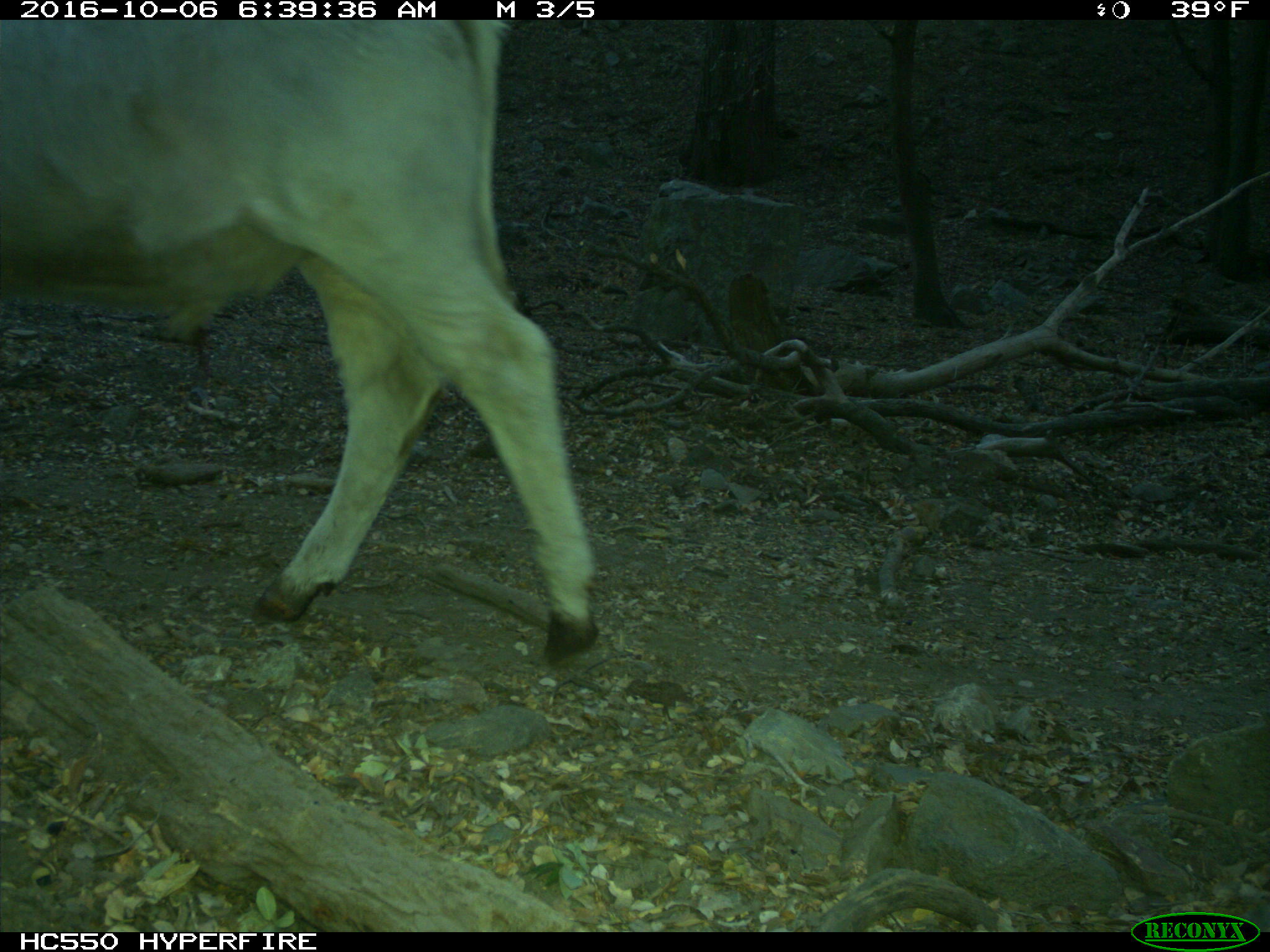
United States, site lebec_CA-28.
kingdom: Animalia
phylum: Chordata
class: Mammalia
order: Artiodactyla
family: Bovidae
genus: Bos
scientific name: Bos taurus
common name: domestic cow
Bos taurus (domestic cow).